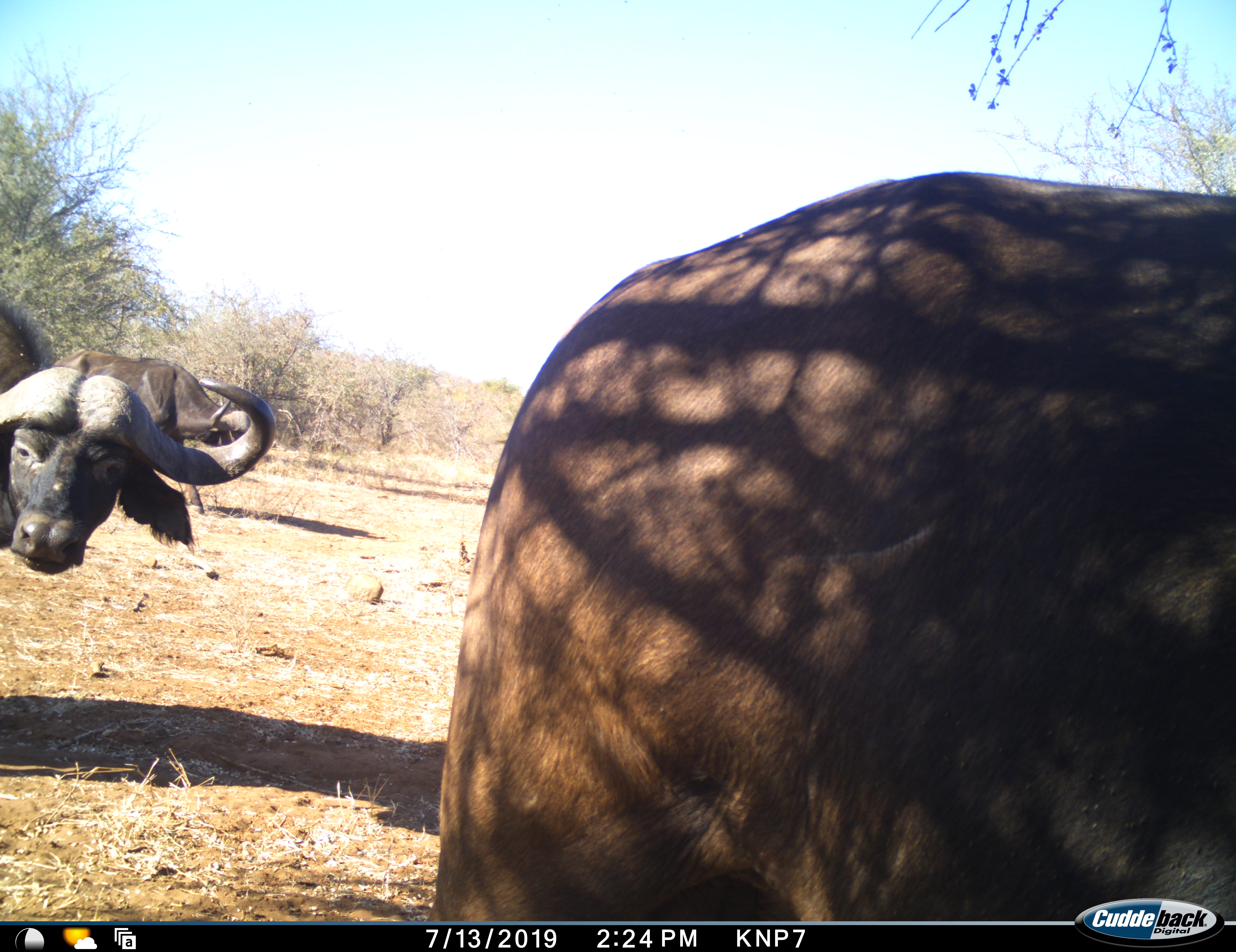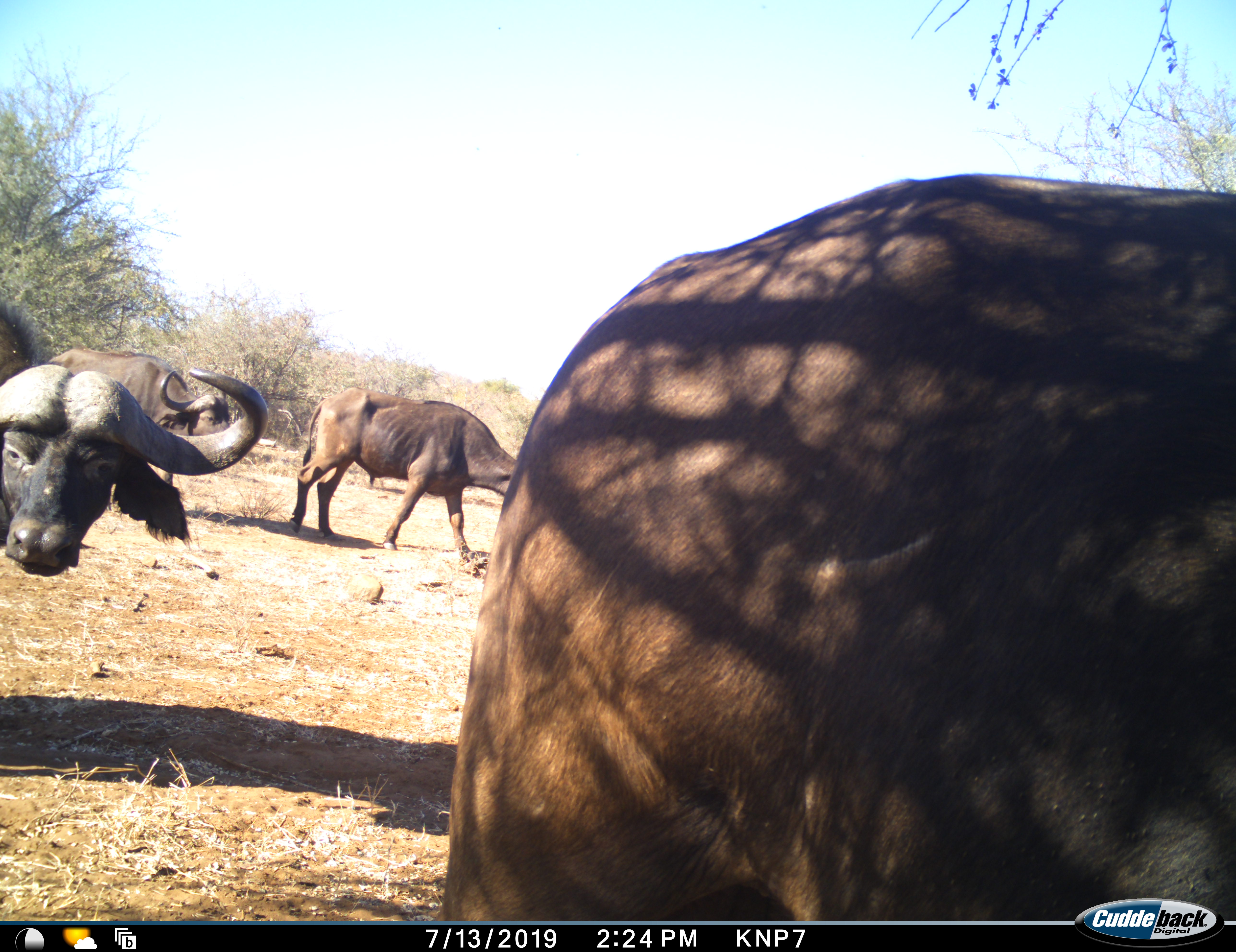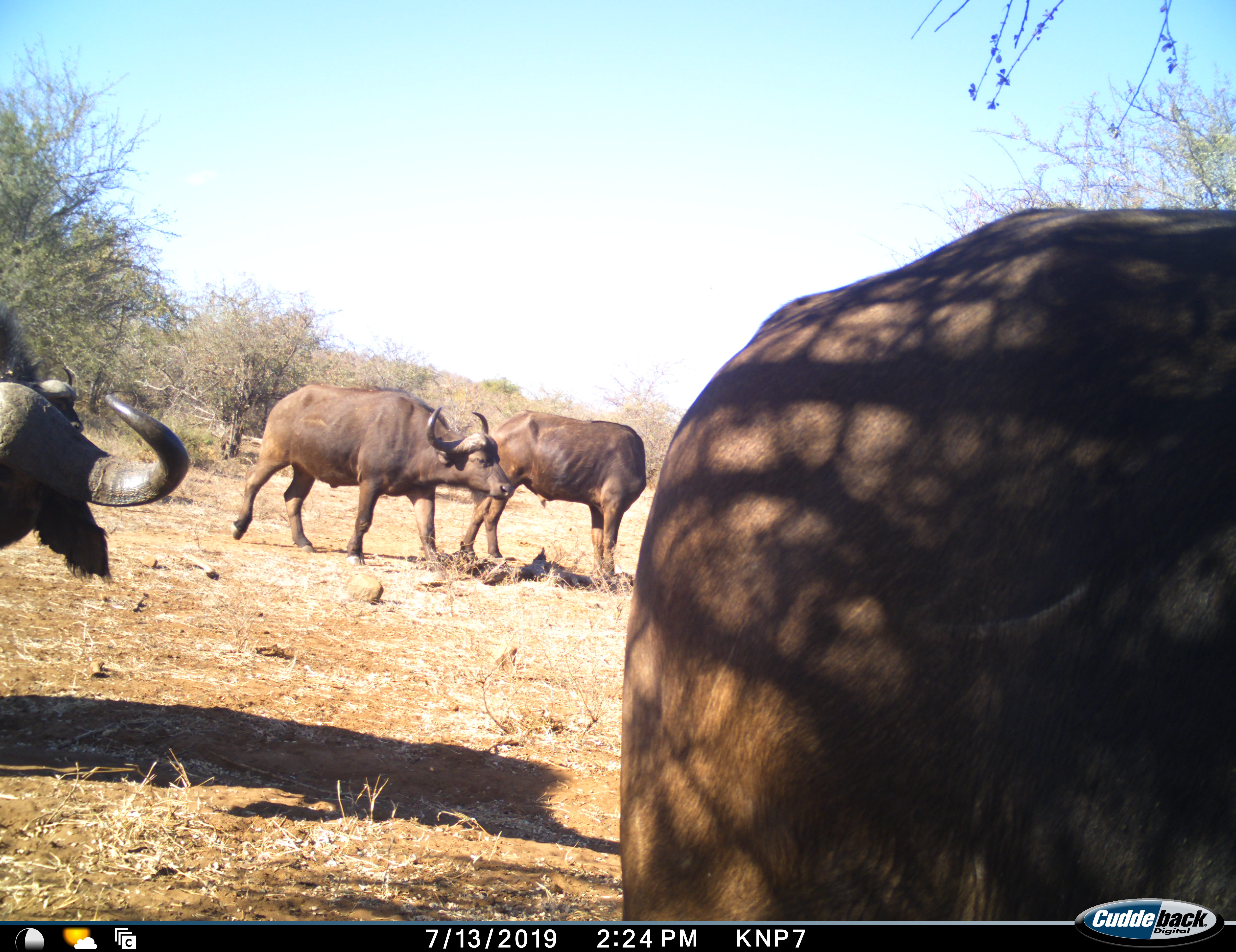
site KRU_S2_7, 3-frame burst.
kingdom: Animalia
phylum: Chordata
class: Mammalia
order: Artiodactyla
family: Bovidae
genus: Syncerus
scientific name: Syncerus caffer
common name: african buffalo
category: buffalo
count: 4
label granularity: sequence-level